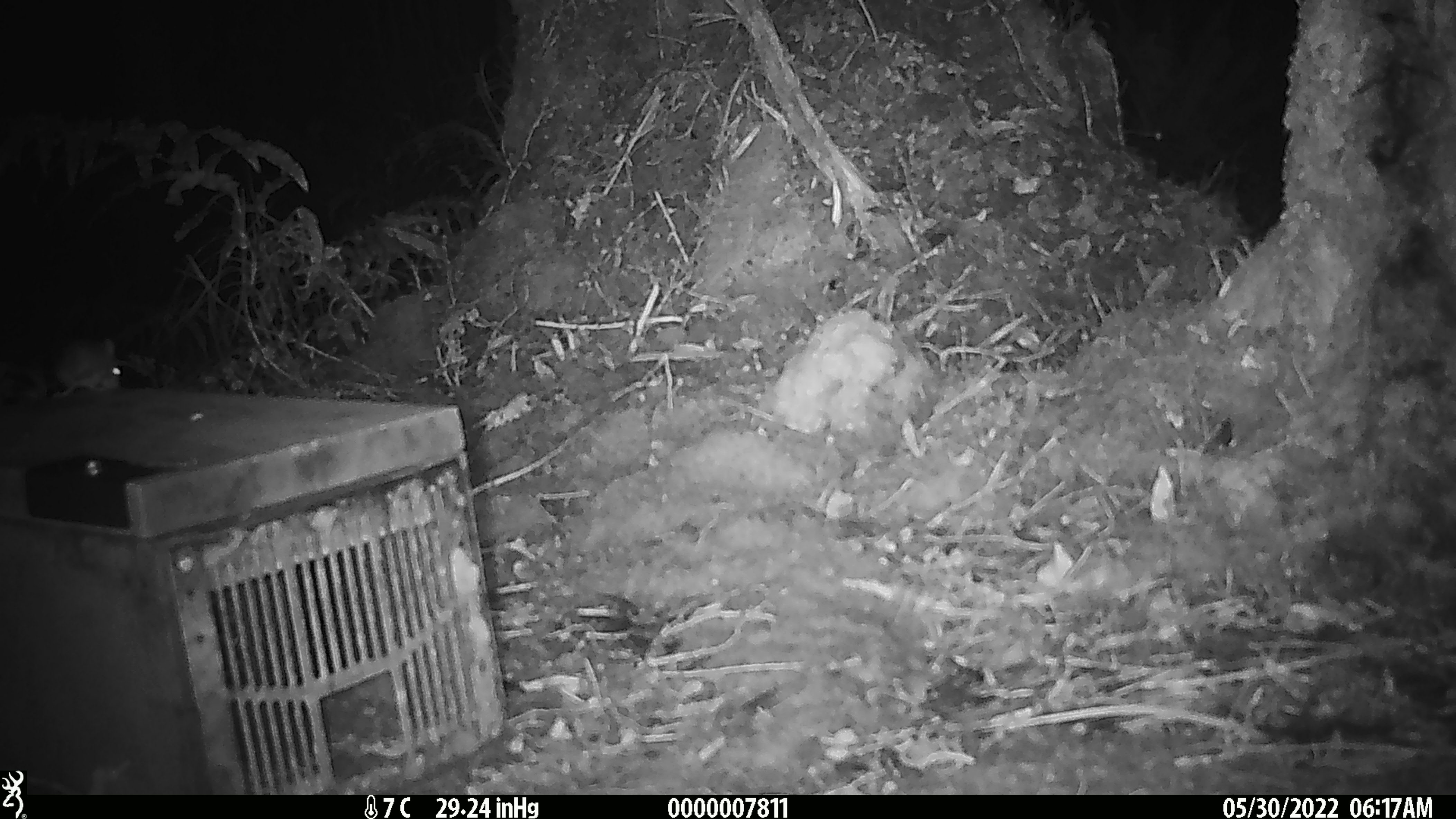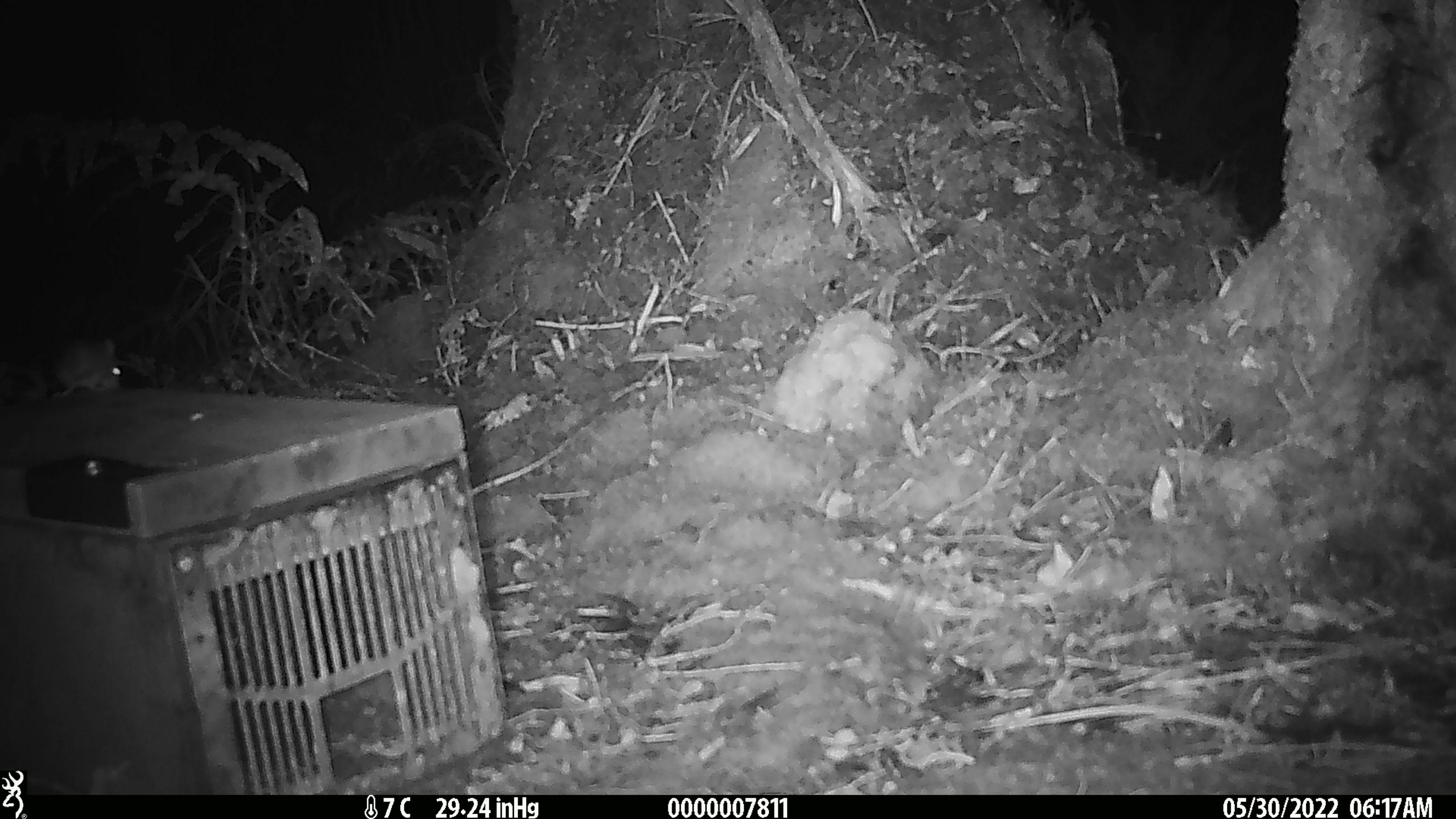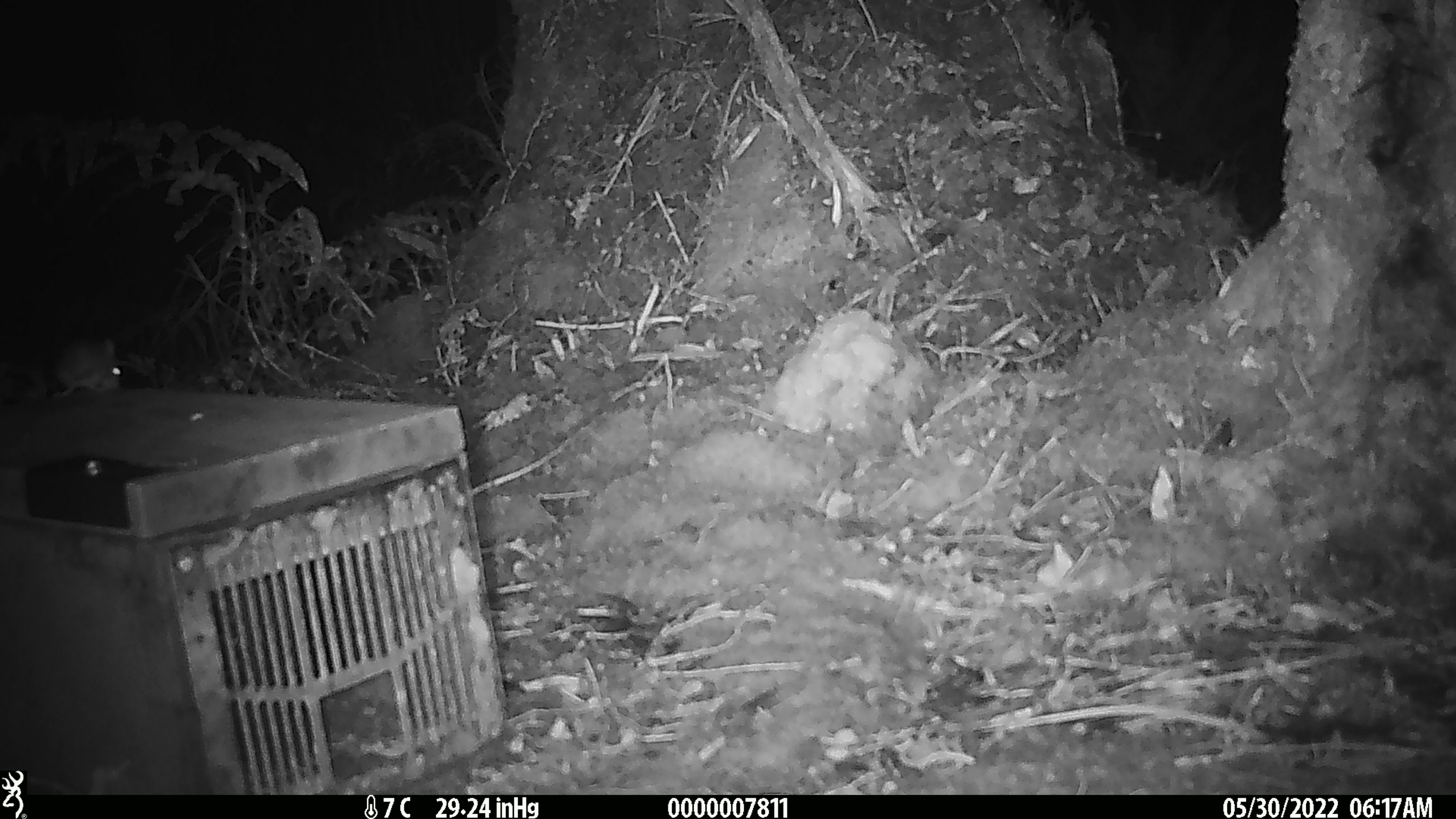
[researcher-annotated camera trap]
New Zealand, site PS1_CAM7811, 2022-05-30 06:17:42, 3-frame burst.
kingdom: Animalia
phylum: Chordata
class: Mammalia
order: Rodentia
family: Muridae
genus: Mus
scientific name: Mus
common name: mouse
Mouse (Mus).